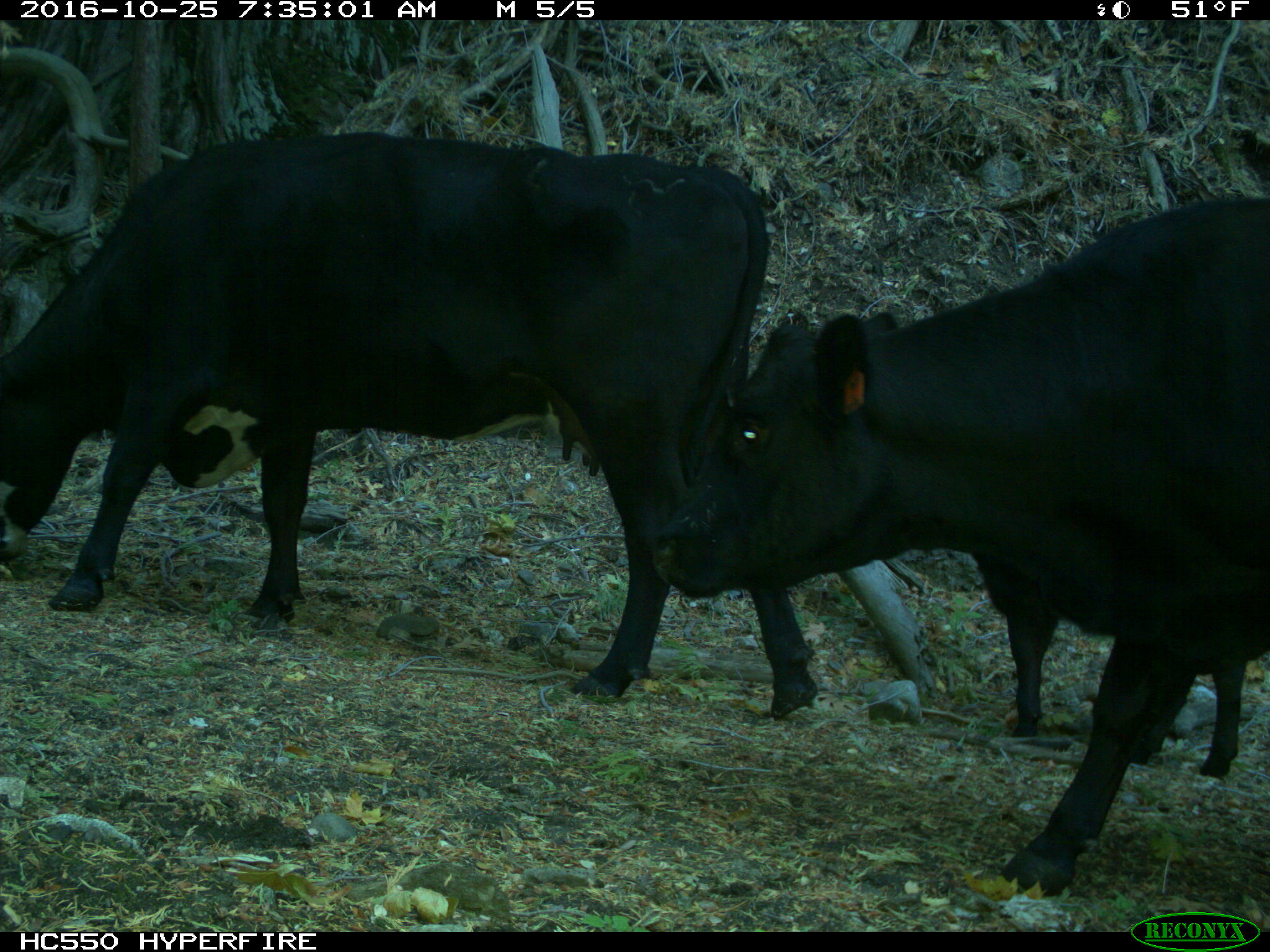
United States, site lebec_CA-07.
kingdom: Animalia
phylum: Chordata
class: Mammalia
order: Artiodactyla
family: Bovidae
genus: Bos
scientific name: Bos taurus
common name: domestic cow